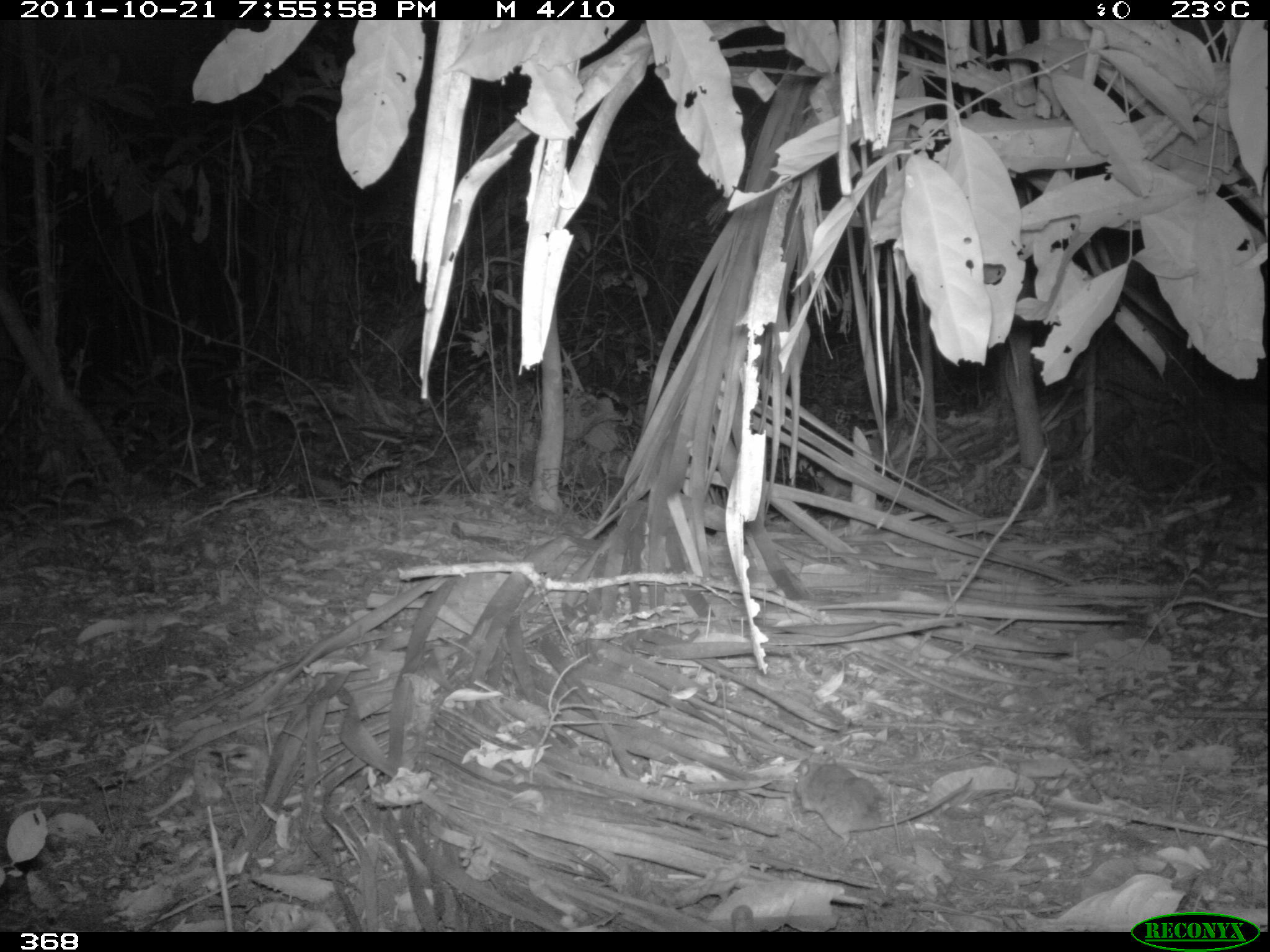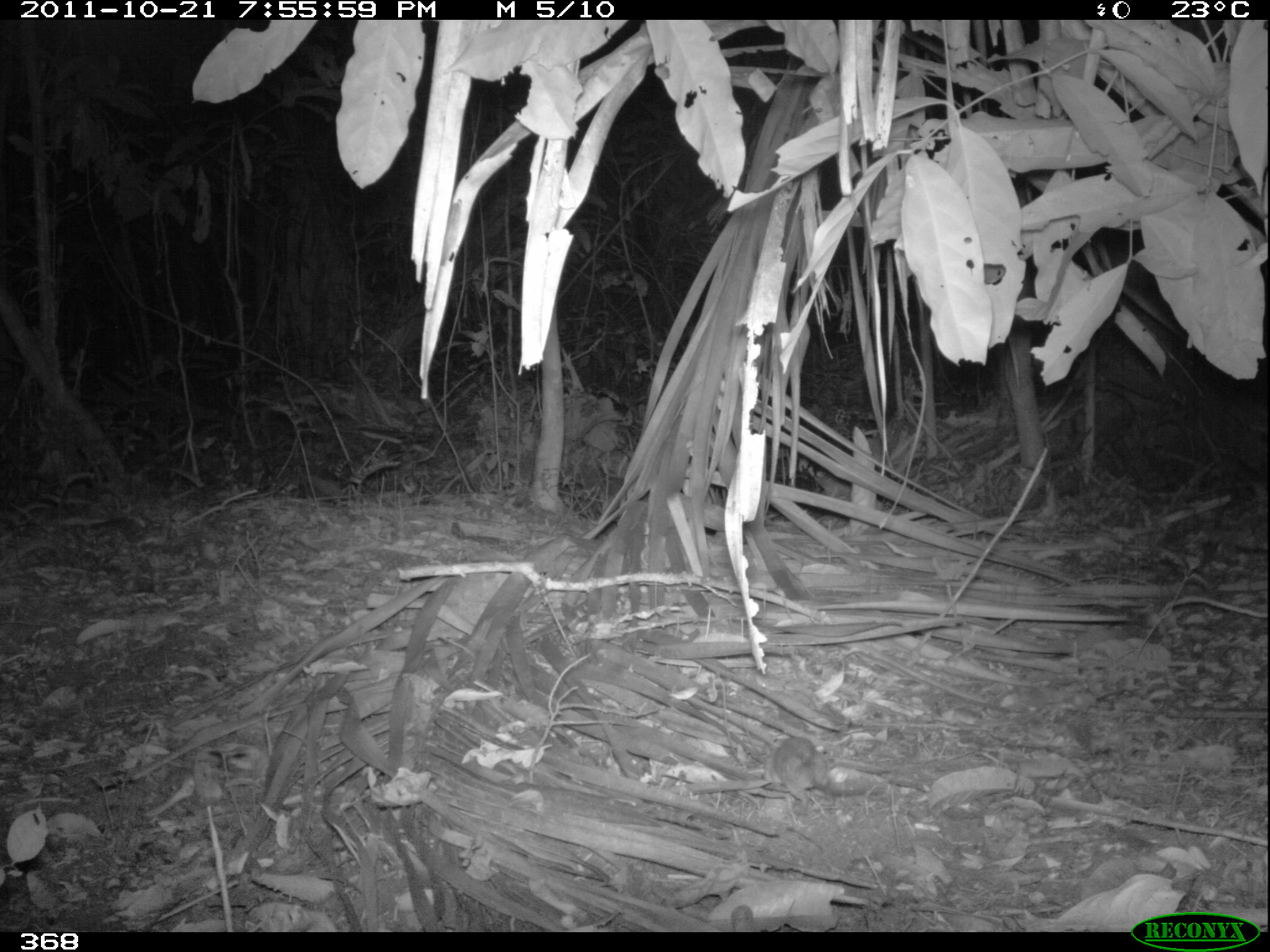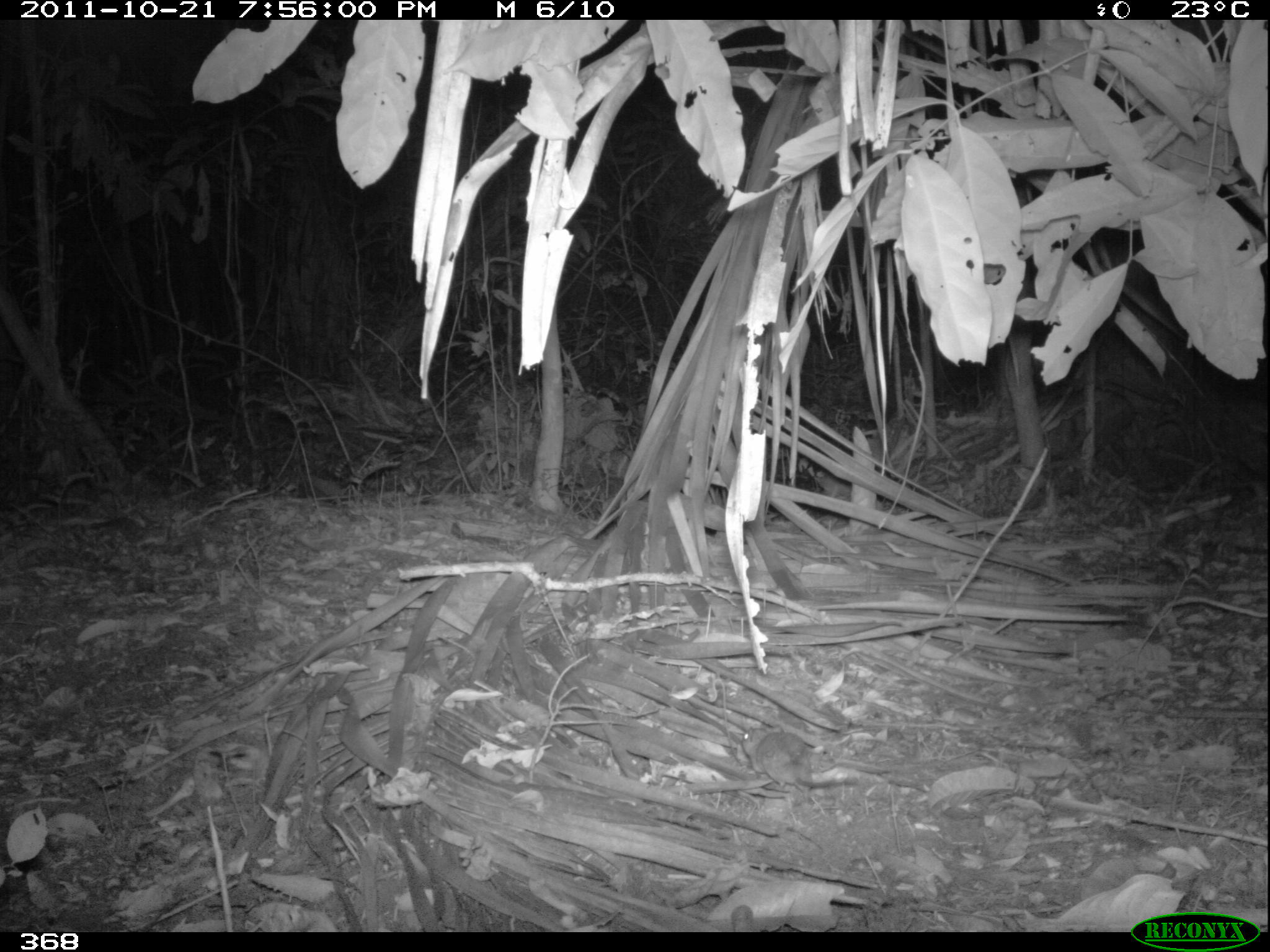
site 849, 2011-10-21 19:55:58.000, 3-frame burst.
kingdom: Animalia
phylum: Chordata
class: Mammalia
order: Rodentia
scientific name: Rodentia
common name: rodents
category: unknown rodent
Unknown rodent (rodents) (Rodentia).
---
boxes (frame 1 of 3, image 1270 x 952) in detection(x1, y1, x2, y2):
unknown rodent: detection(791, 756, 976, 855)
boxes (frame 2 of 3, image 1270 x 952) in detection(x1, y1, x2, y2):
unknown rodent: detection(763, 731, 828, 810)